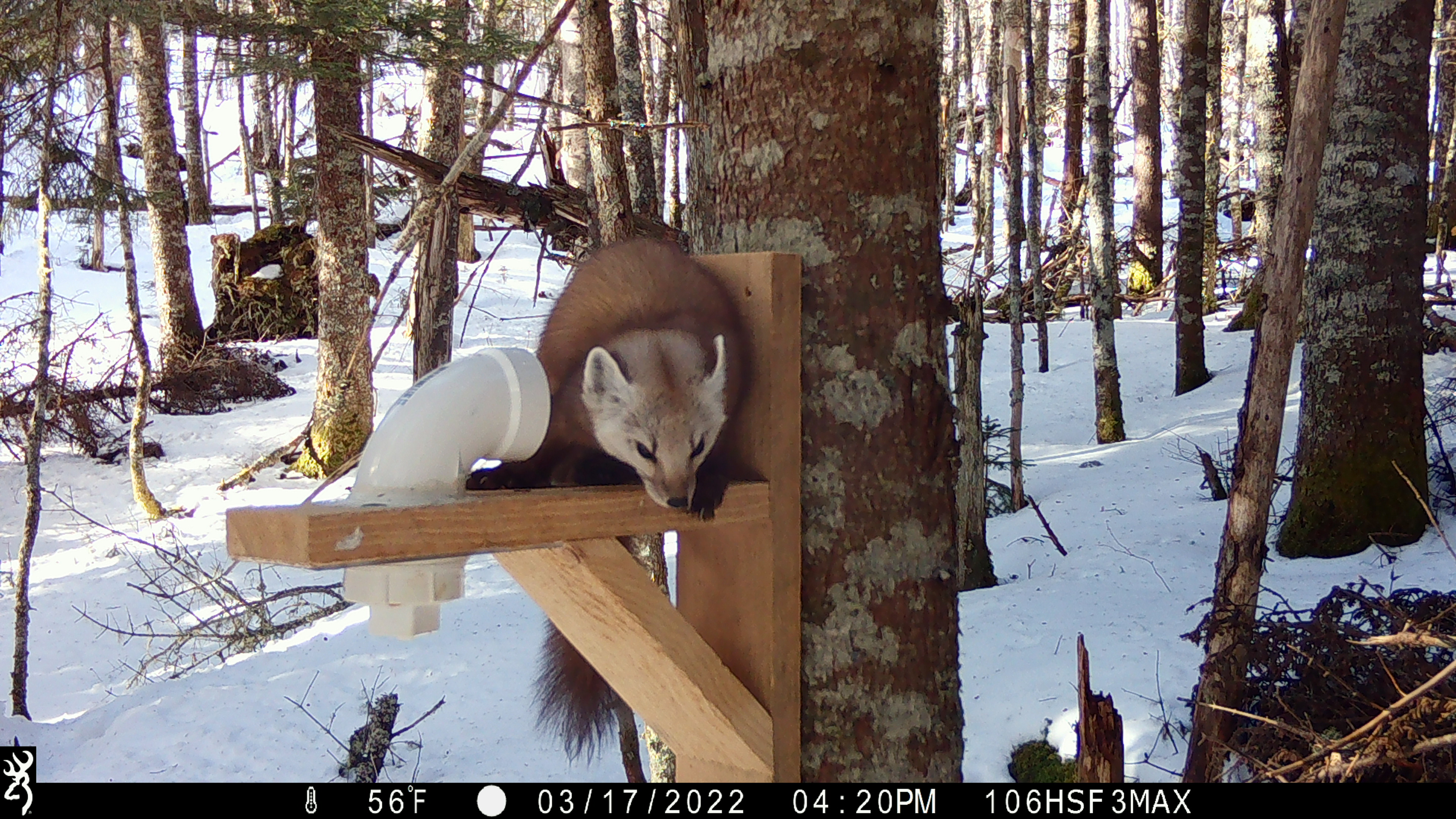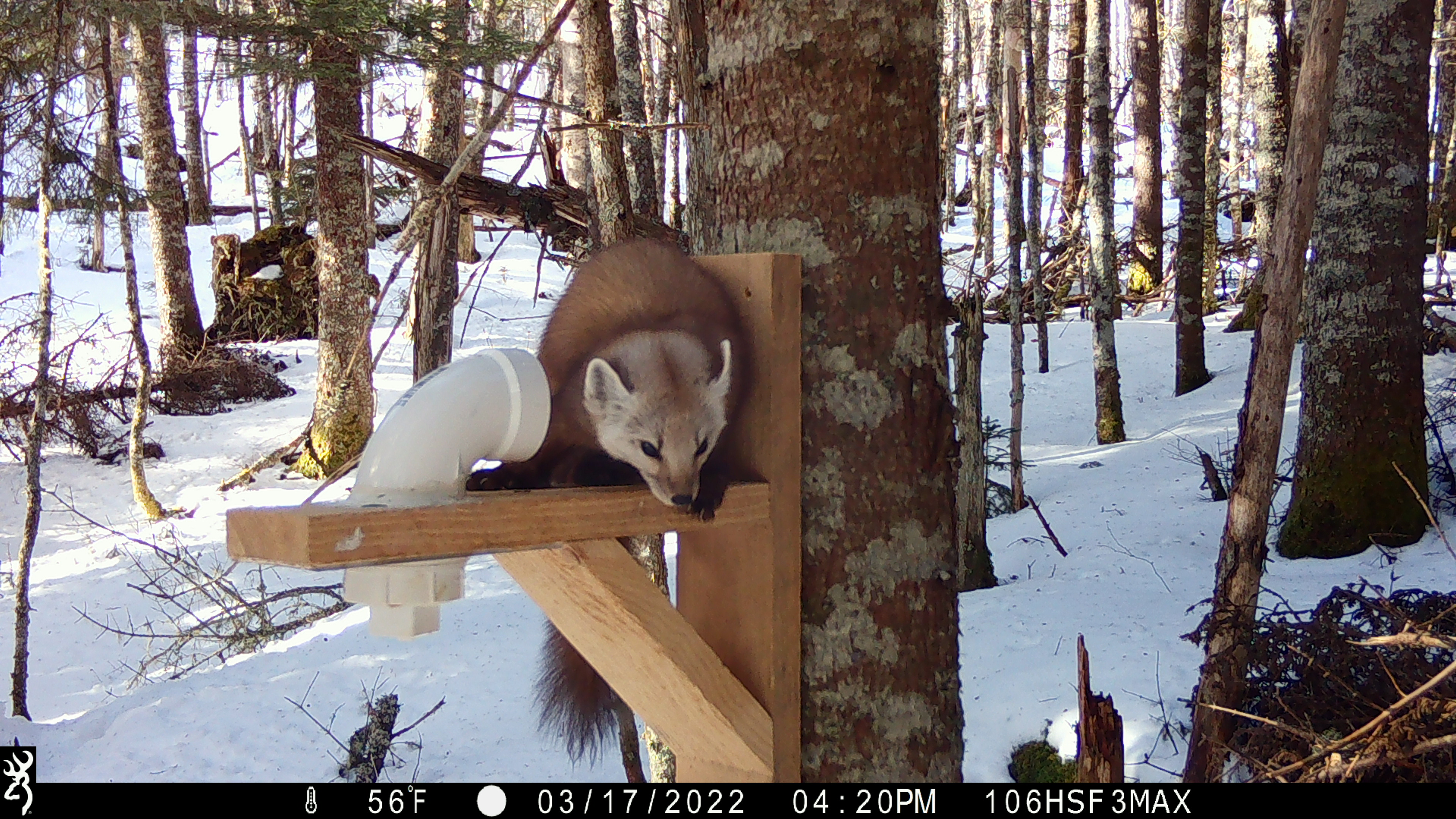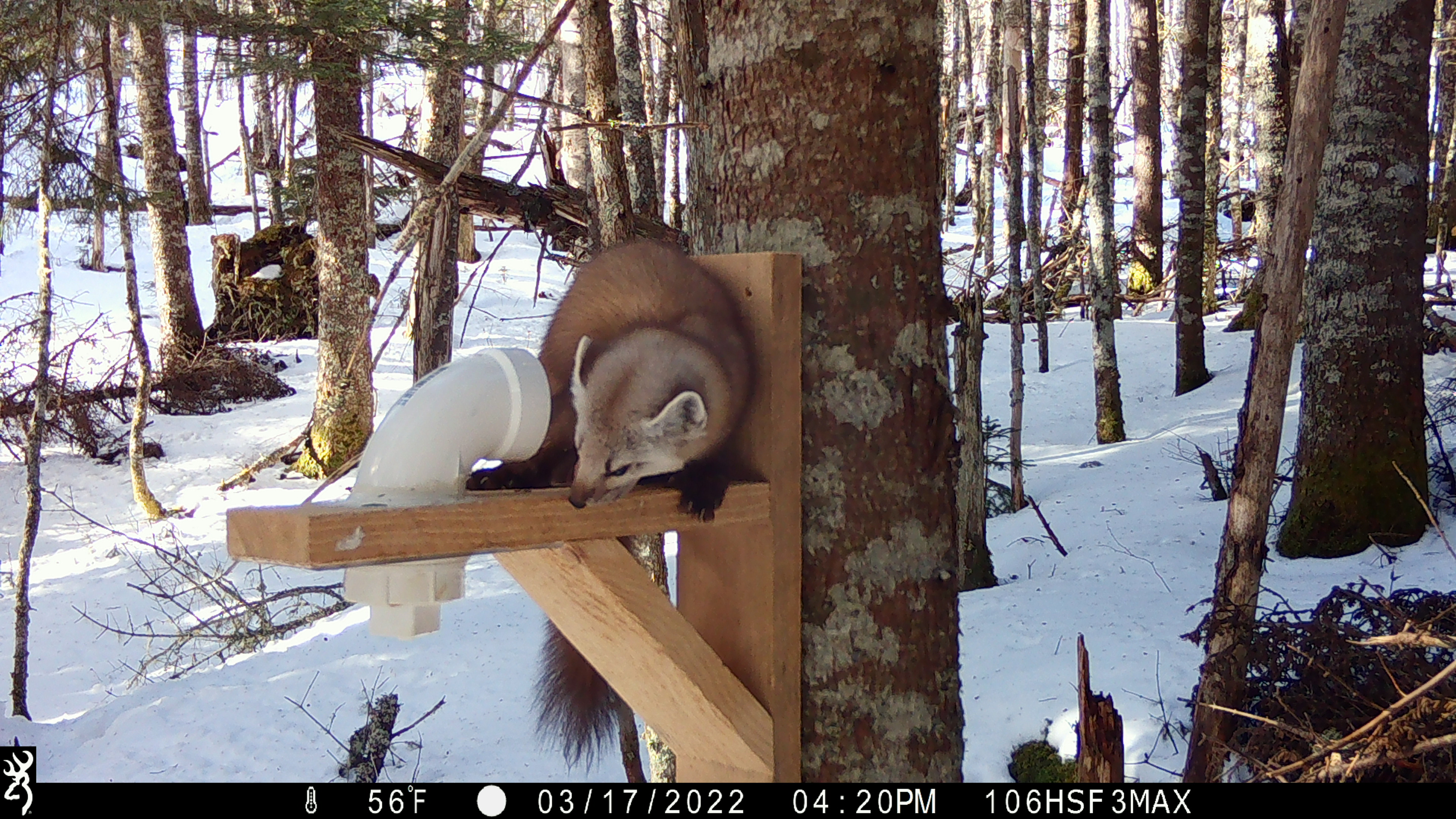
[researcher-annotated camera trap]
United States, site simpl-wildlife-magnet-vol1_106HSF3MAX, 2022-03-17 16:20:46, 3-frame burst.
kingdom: Animalia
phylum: Chordata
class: Mammalia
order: Carnivora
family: Mustelidae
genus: Martes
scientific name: Martes americana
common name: american marten